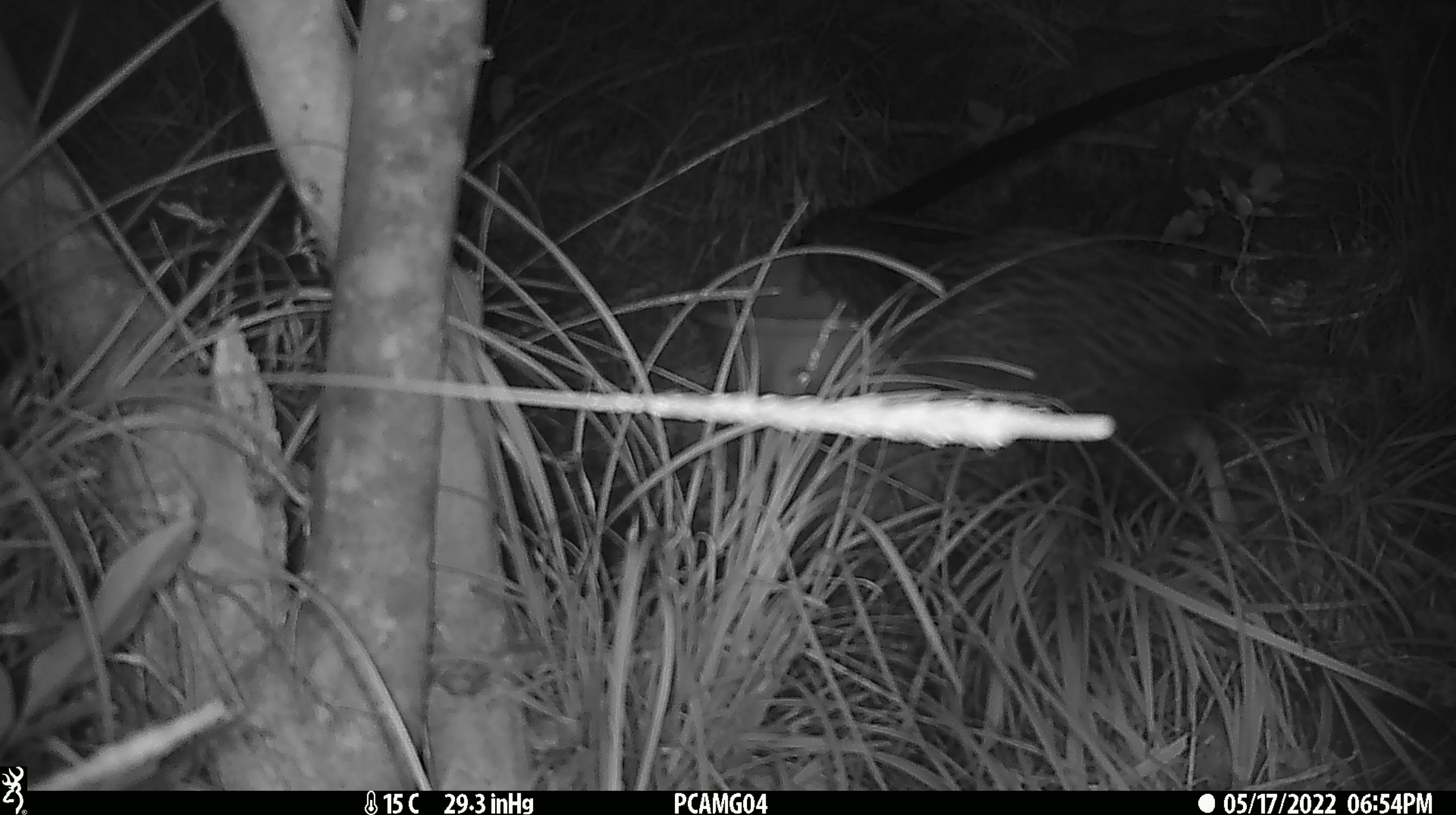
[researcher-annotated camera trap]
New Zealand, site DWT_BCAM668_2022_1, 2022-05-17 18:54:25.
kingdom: Animalia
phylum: Chordata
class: Aves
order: Gruiformes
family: Rallidae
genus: Gallirallus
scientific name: Gallirallus australis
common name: weka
Weka (Gallirallus australis).